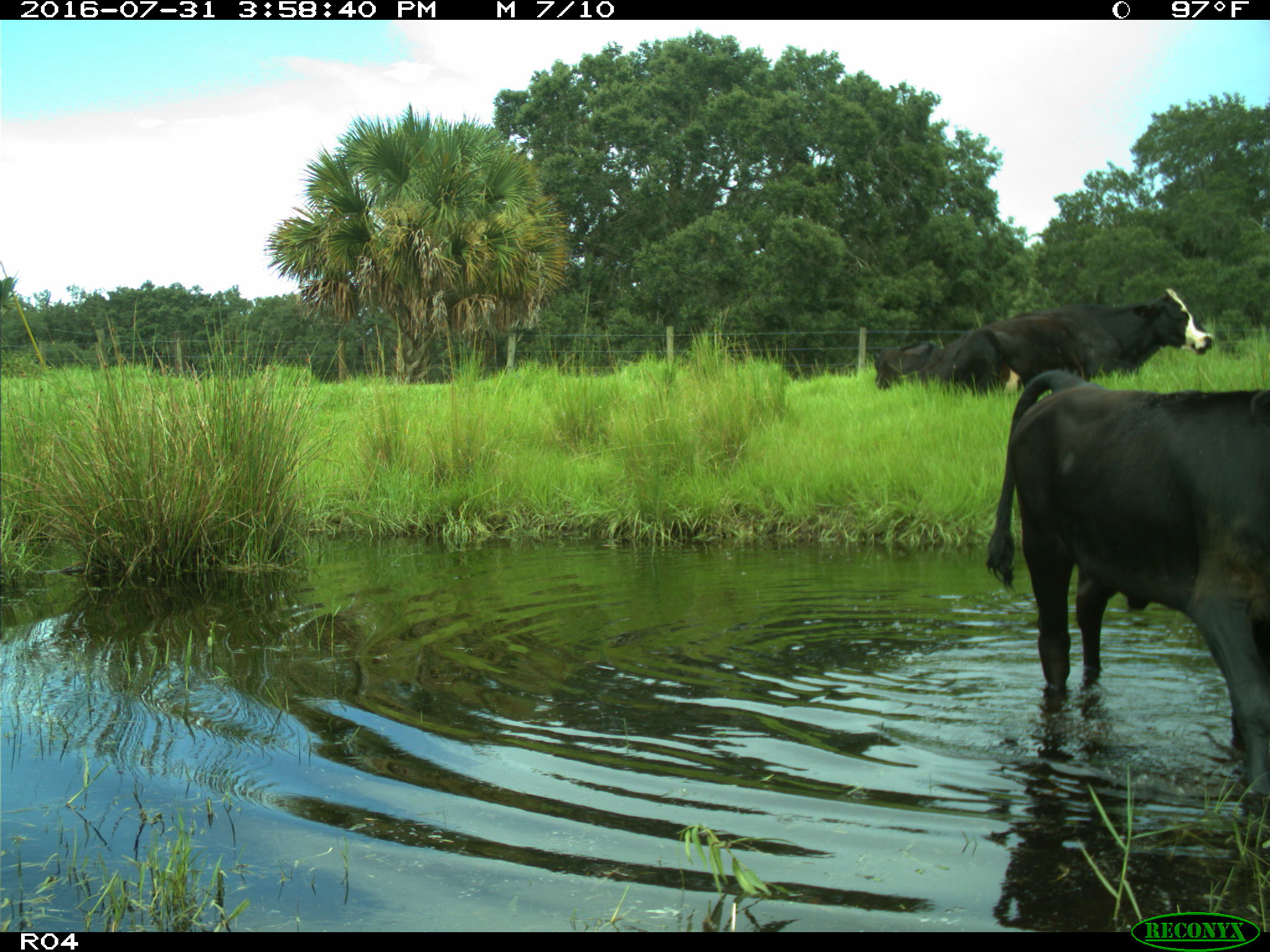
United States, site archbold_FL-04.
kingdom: Animalia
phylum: Chordata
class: Mammalia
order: Artiodactyla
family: Bovidae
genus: Bos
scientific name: Bos taurus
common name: domestic cow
Bos taurus (domestic cow).